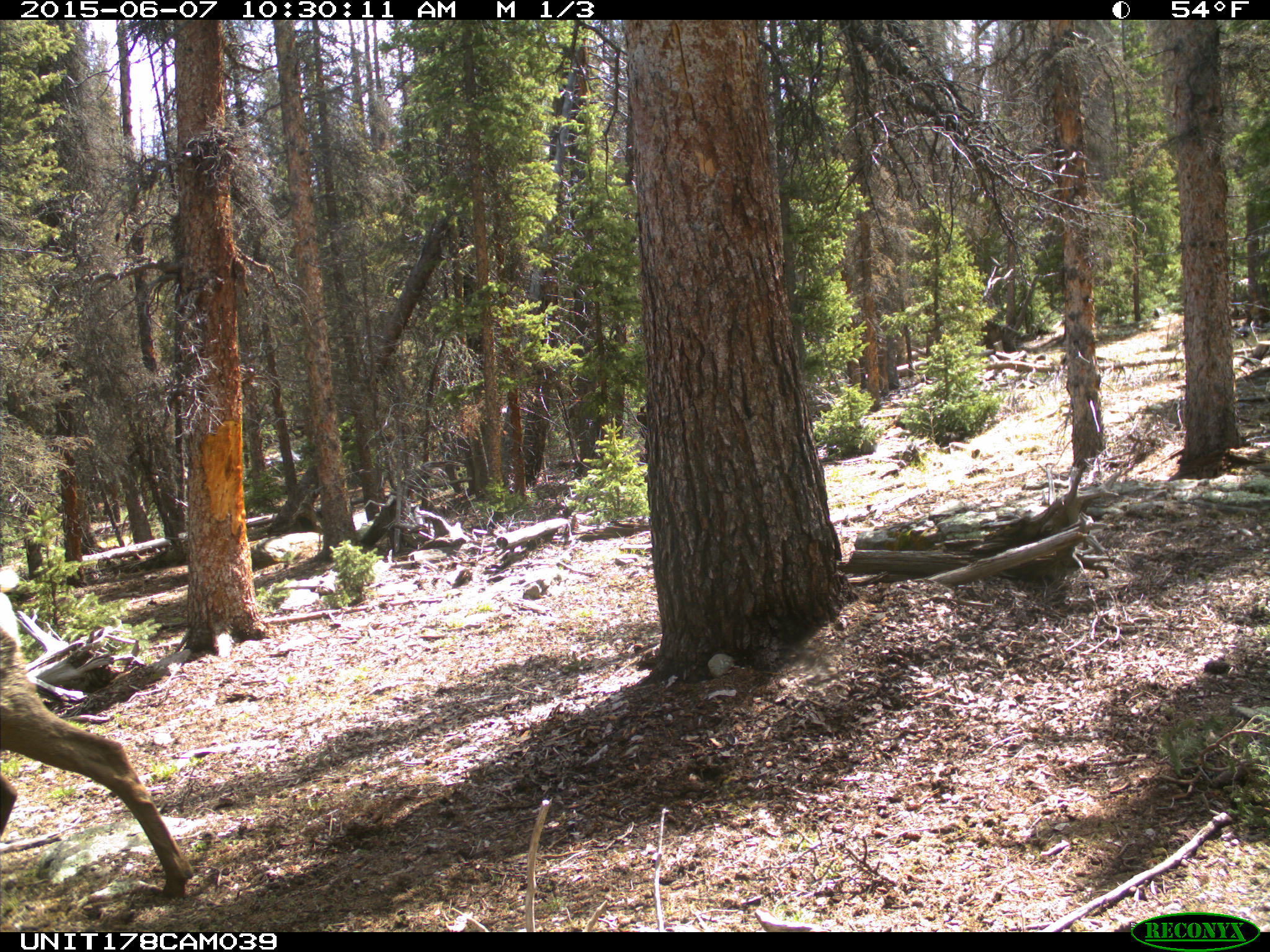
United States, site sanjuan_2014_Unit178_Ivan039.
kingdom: Animalia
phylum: Chordata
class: Mammalia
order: Artiodactyla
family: Cervidae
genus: Cervus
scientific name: Cervus elaphus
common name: red deer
Cervus elaphus (red deer).